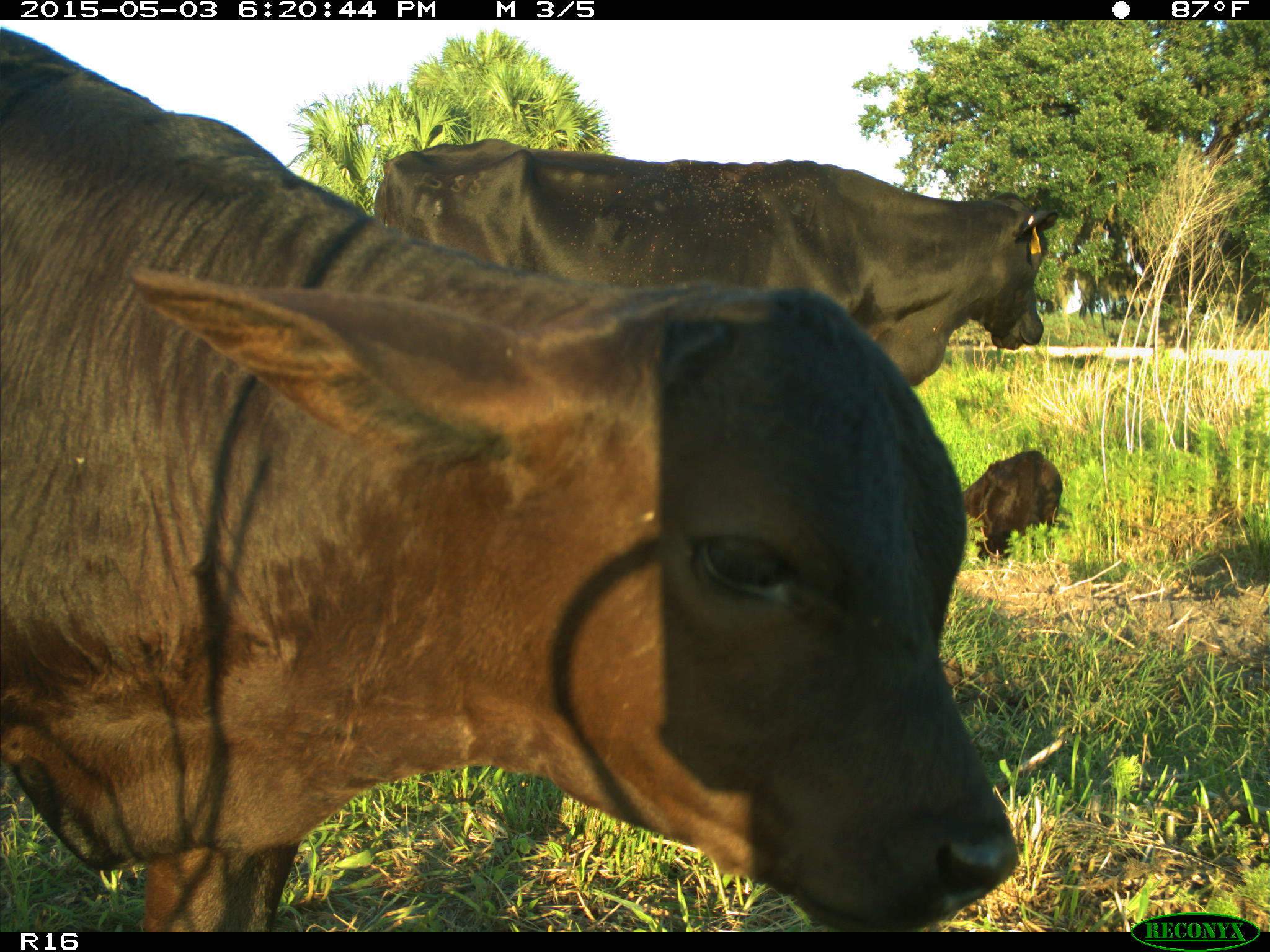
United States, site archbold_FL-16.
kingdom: Animalia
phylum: Chordata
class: Mammalia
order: Artiodactyla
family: Bovidae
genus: Bos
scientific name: Bos taurus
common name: domestic cow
Bos taurus (domestic cow).